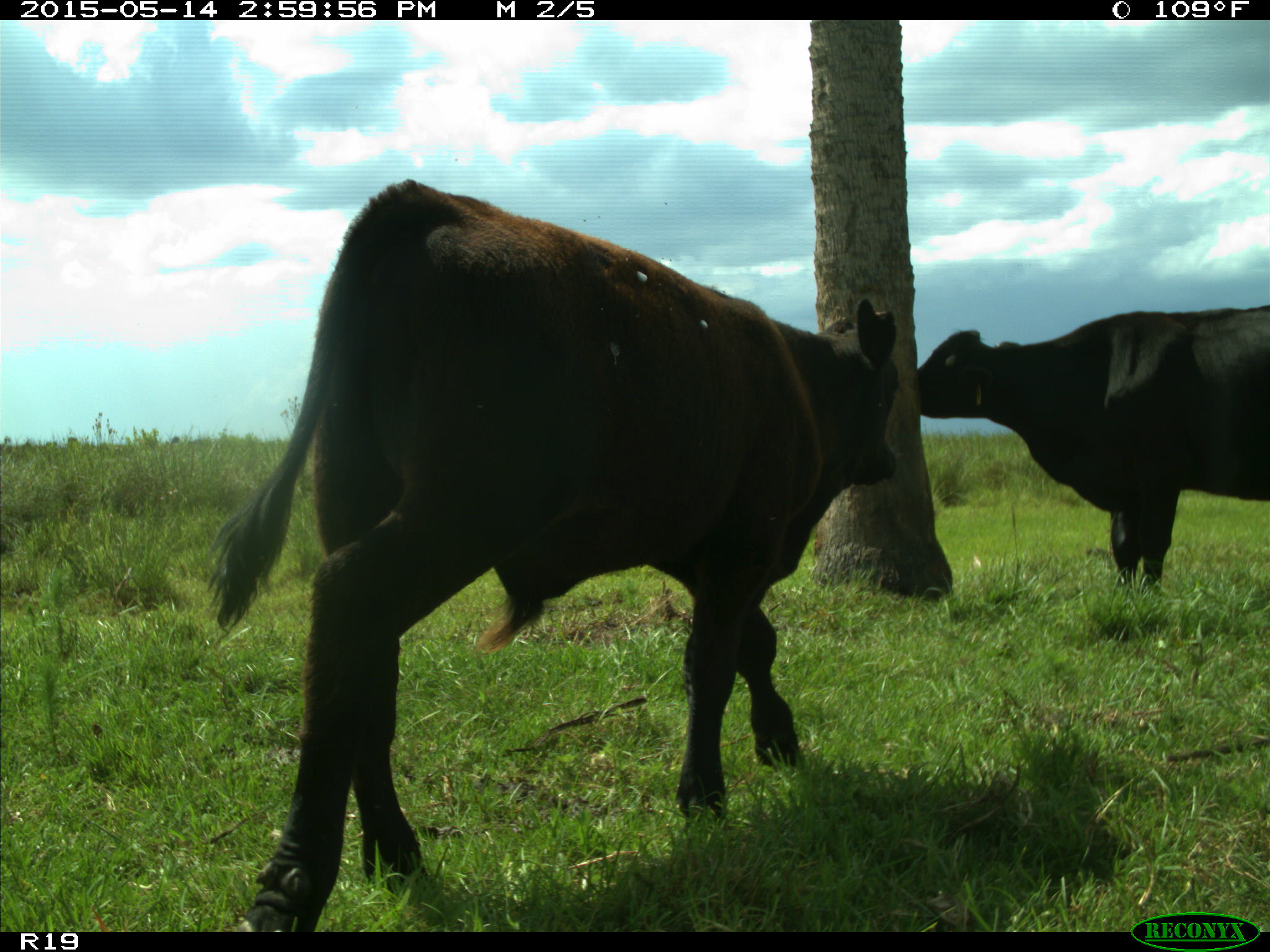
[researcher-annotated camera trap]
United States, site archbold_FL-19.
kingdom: Animalia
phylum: Chordata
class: Mammalia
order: Artiodactyla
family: Bovidae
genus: Bos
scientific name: Bos taurus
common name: domestic cow